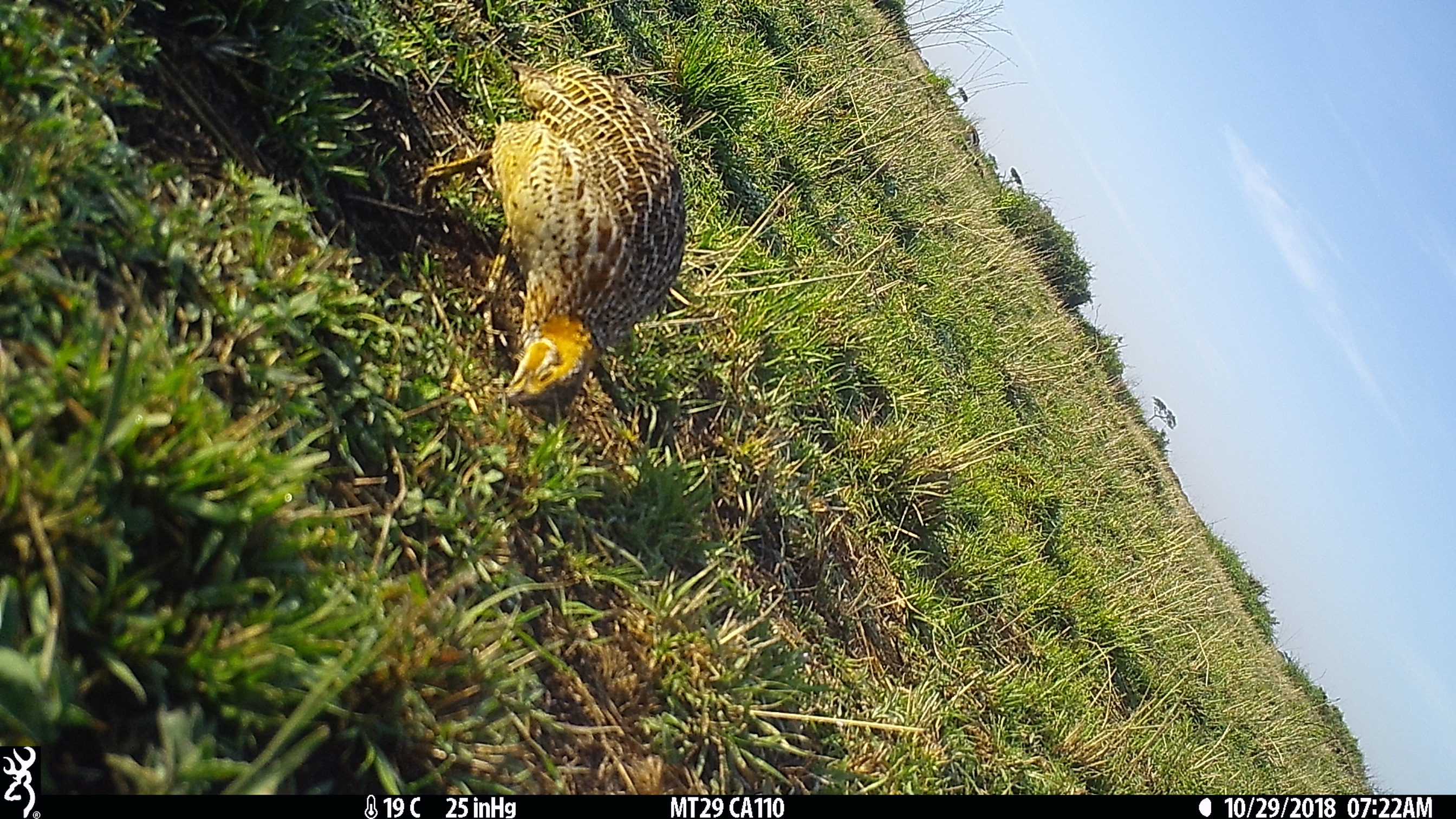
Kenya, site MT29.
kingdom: Animalia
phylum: Chordata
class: Aves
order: Galliformes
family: Phasianidae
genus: Scleroptila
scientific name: Scleroptila levaillantii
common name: red-winged francolin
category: francolin redwinged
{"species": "francolin redwinged (red-winged francolin) (Scleroptila levaillantii)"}